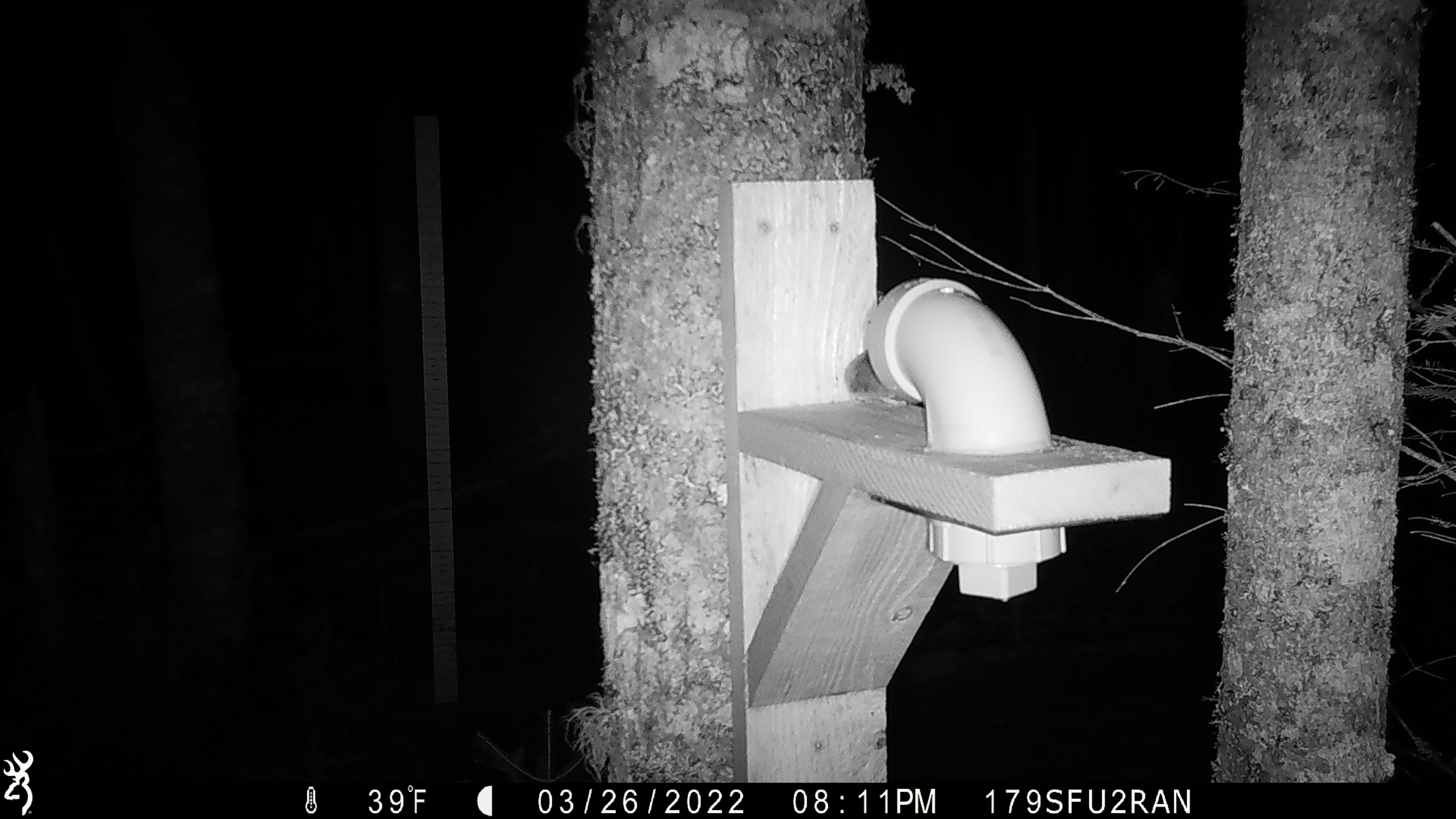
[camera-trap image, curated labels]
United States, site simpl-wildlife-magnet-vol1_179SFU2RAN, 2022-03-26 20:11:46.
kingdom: Animalia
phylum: Chordata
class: Mammalia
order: Rodentia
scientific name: Rodentia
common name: mouse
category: mouse sp.